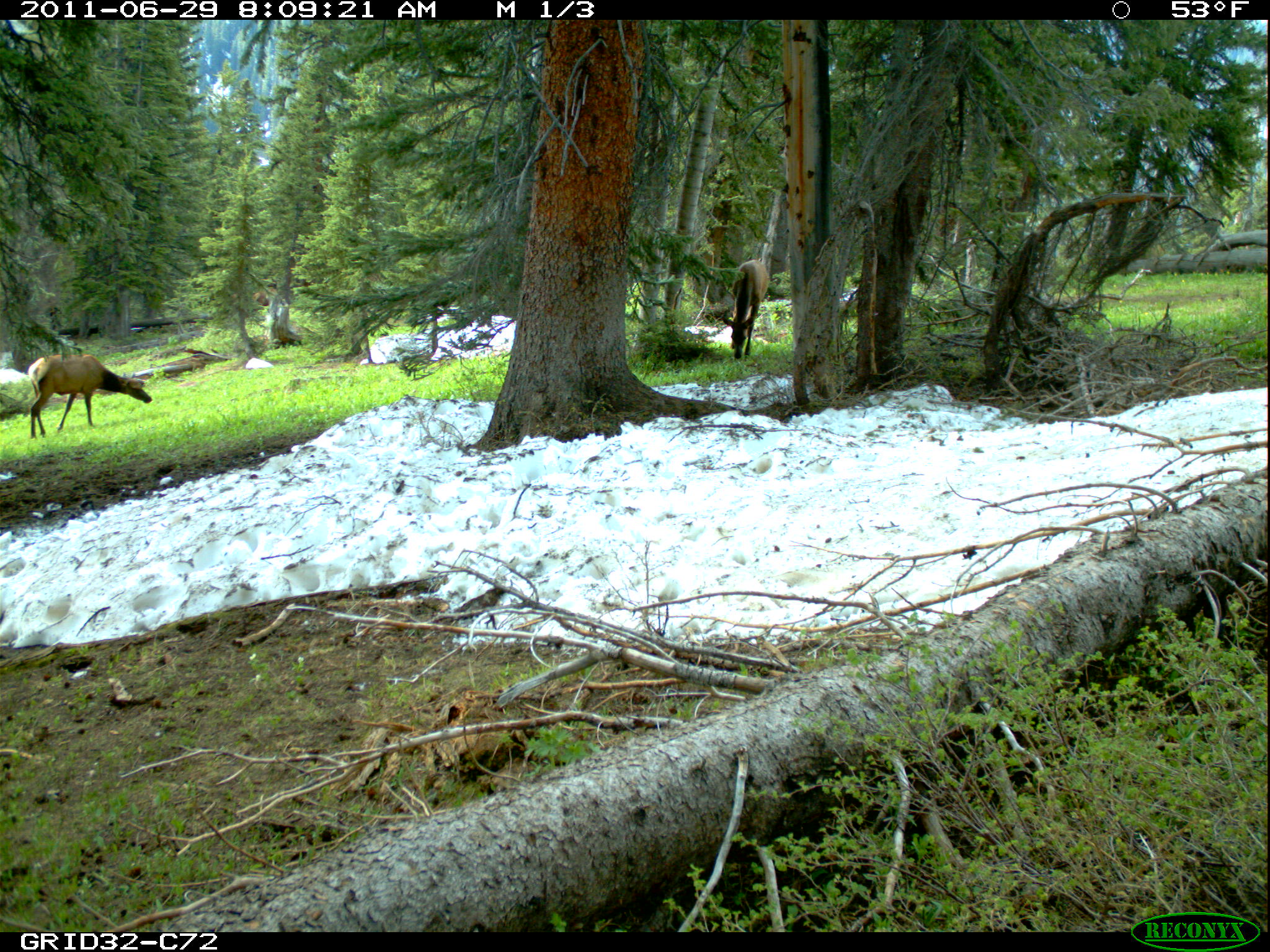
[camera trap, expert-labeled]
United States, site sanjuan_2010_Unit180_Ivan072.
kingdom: Animalia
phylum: Chordata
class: Mammalia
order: Artiodactyla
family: Cervidae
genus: Cervus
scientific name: Cervus elaphus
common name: red deer